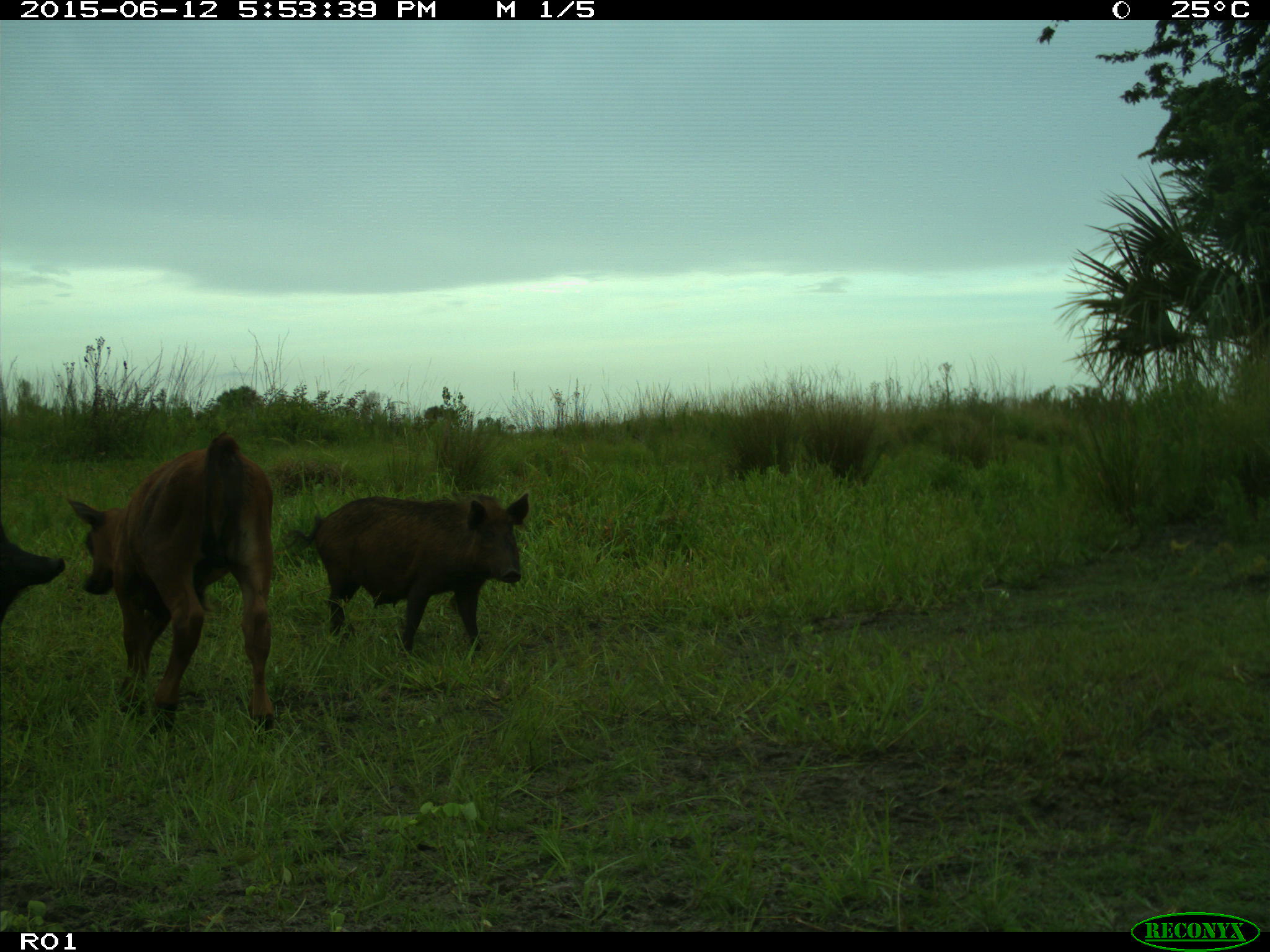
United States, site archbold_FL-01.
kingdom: Animalia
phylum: Chordata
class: Mammalia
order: Artiodactyla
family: Suidae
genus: Sus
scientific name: Sus scrofa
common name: wild boar